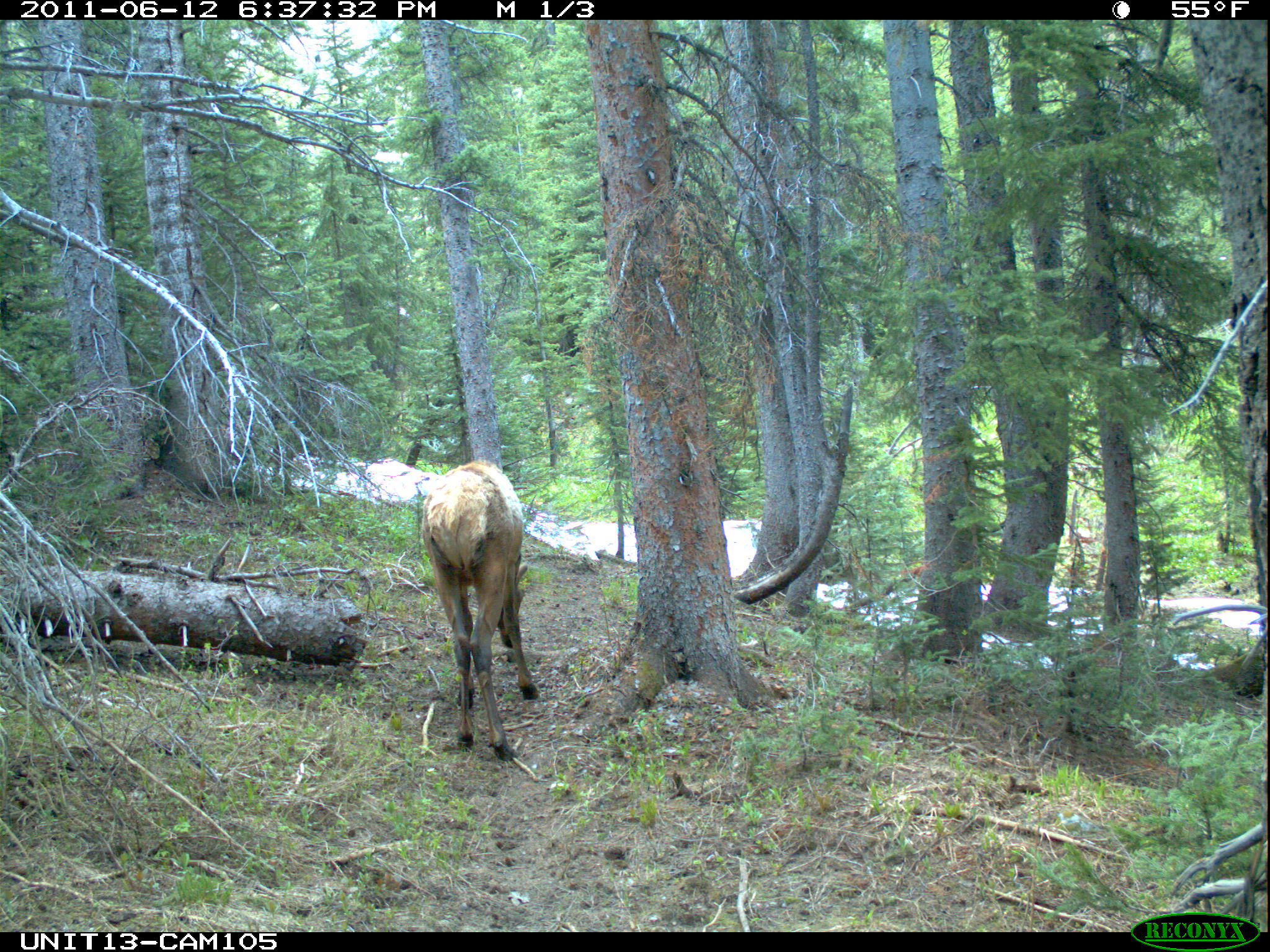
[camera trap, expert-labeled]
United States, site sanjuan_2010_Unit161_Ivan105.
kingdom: Animalia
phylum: Chordata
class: Mammalia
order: Artiodactyla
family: Cervidae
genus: Cervus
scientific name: Cervus elaphus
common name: red deer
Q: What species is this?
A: Cervus elaphus (red deer).